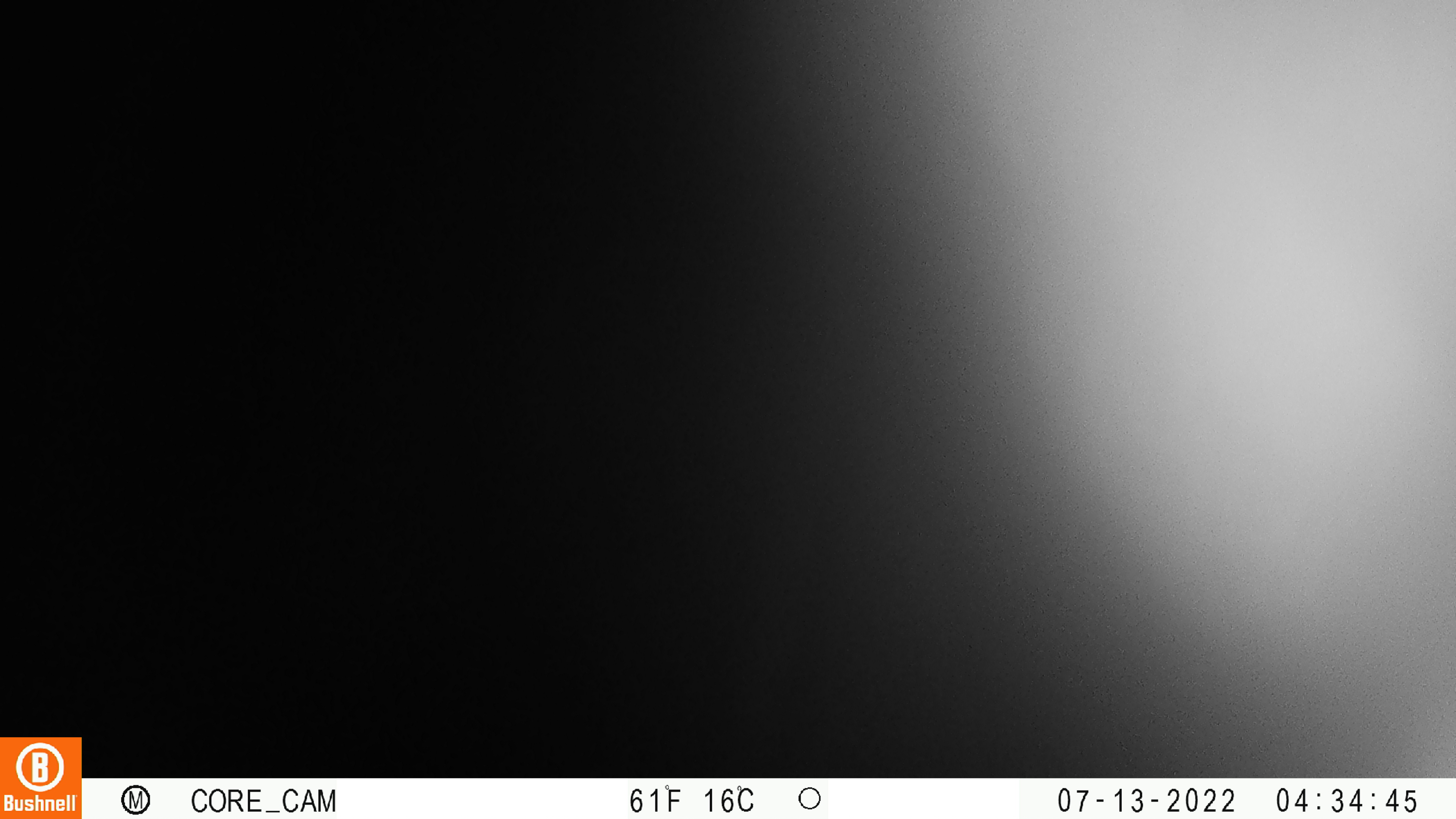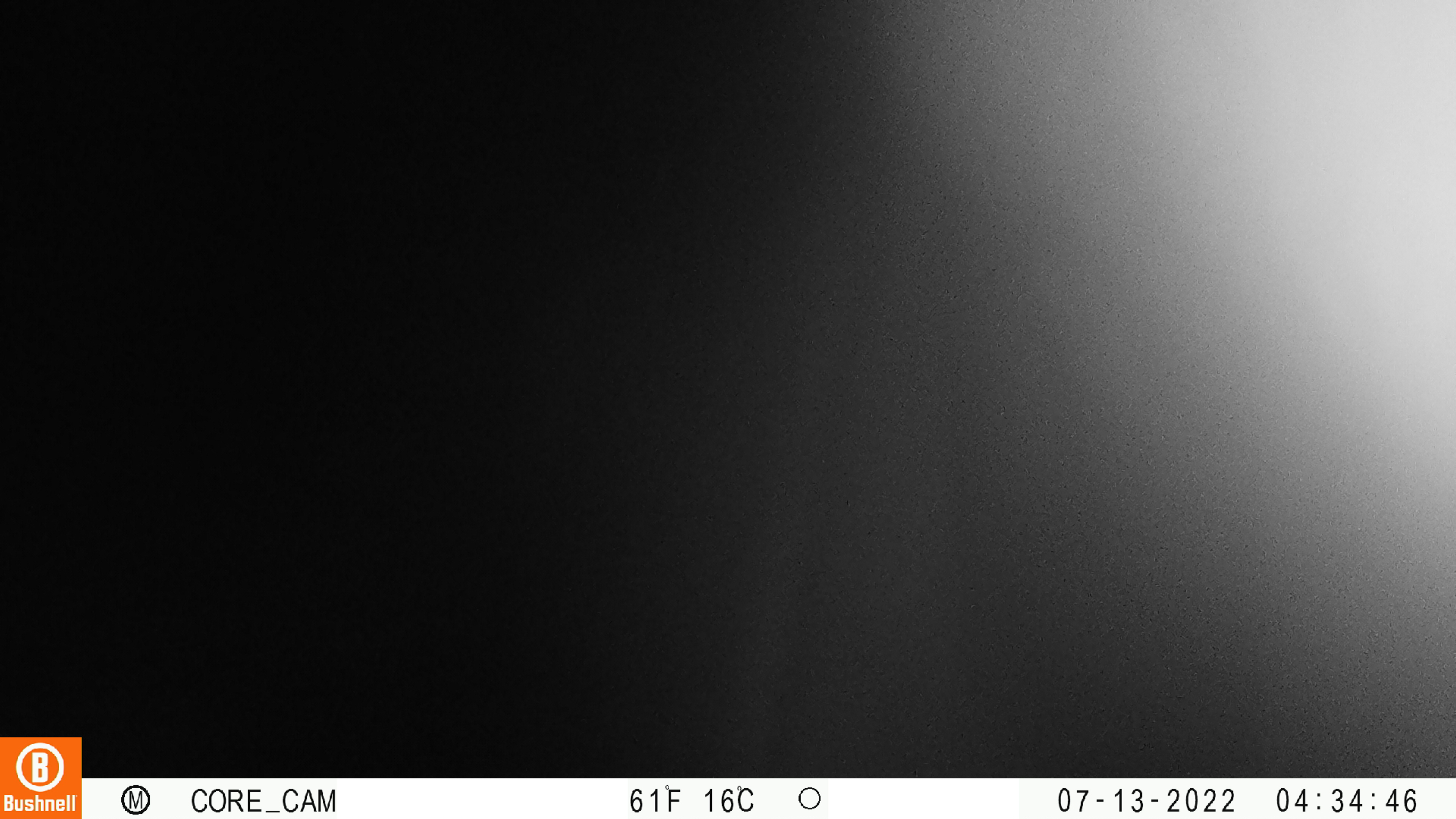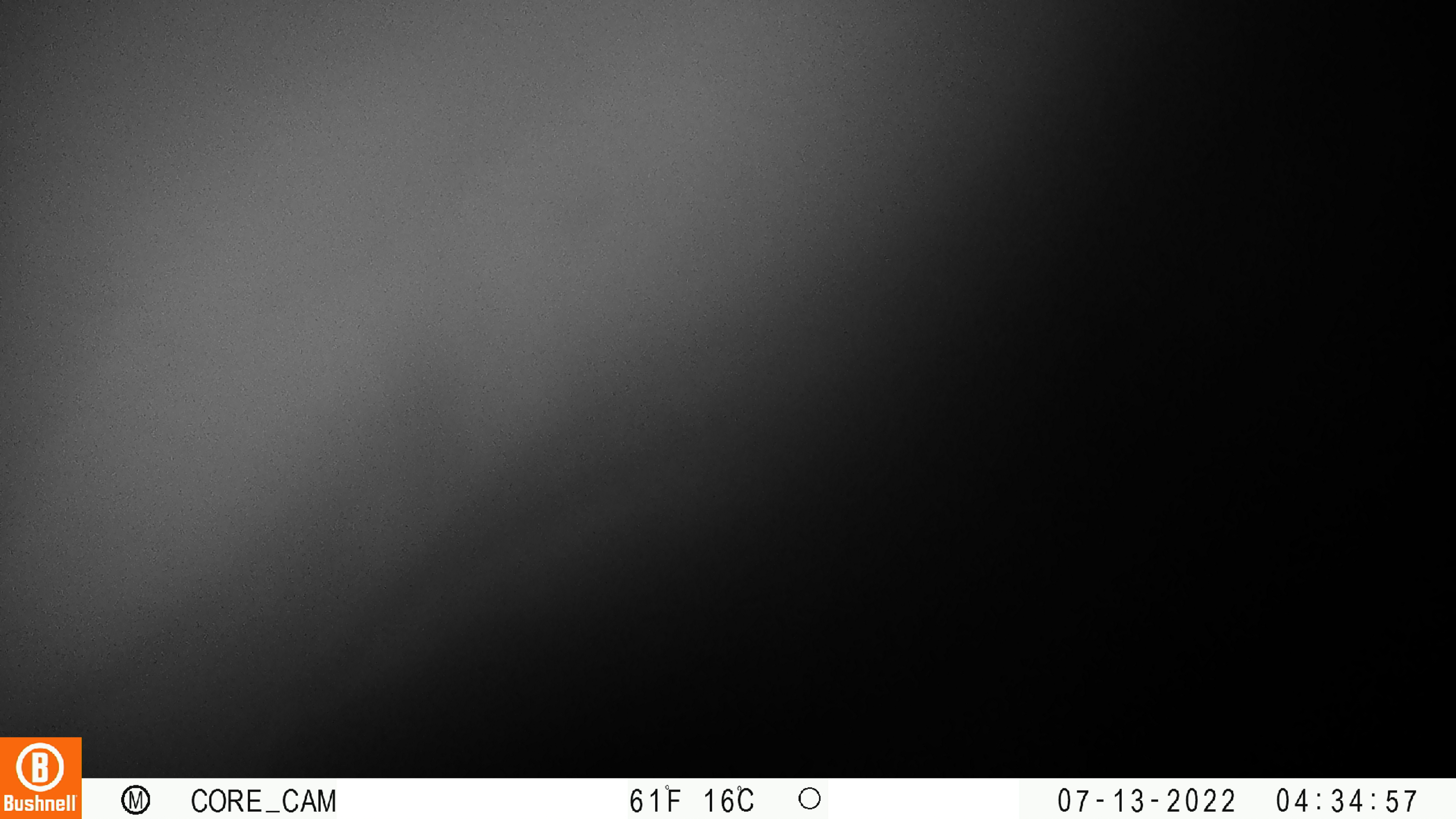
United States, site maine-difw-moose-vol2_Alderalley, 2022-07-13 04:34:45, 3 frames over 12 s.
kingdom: Animalia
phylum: Chordata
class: Mammalia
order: Artiodactyla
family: Cervidae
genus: Alces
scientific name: Alces alces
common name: moose